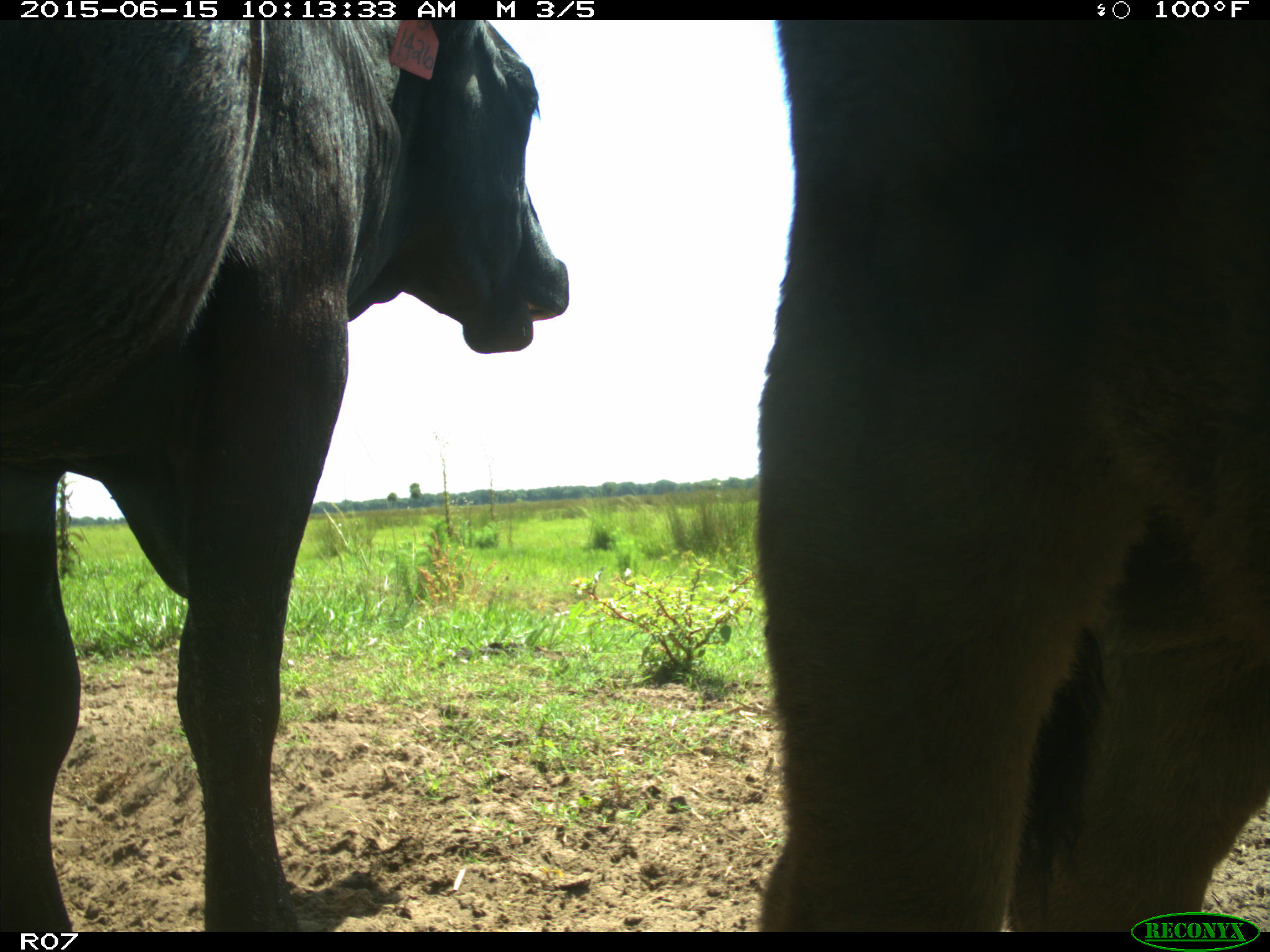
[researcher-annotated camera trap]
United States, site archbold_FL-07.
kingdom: Animalia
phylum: Chordata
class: Mammalia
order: Artiodactyla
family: Bovidae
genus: Bos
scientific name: Bos taurus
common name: domestic cow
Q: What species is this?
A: Bos taurus (domestic cow).